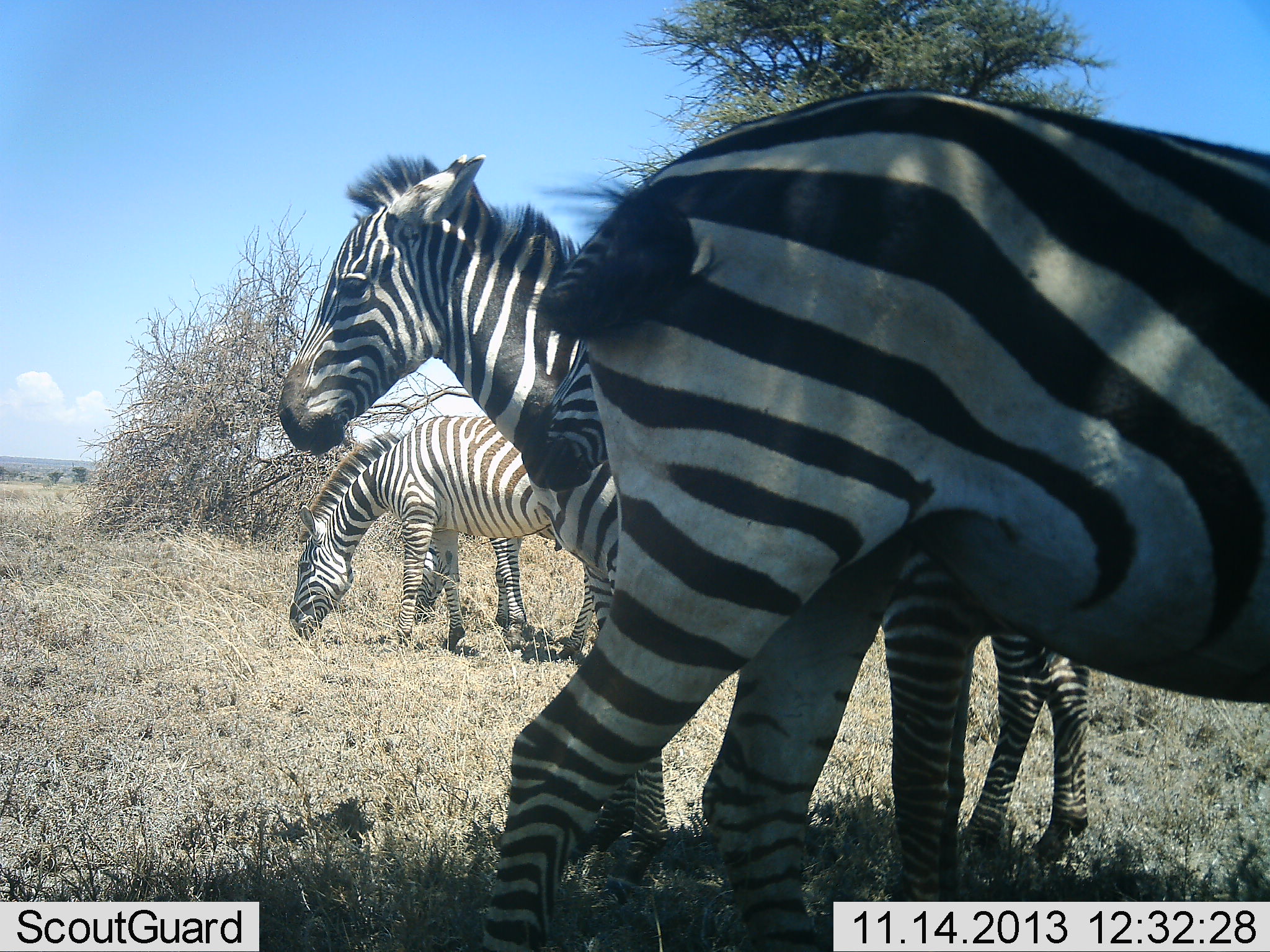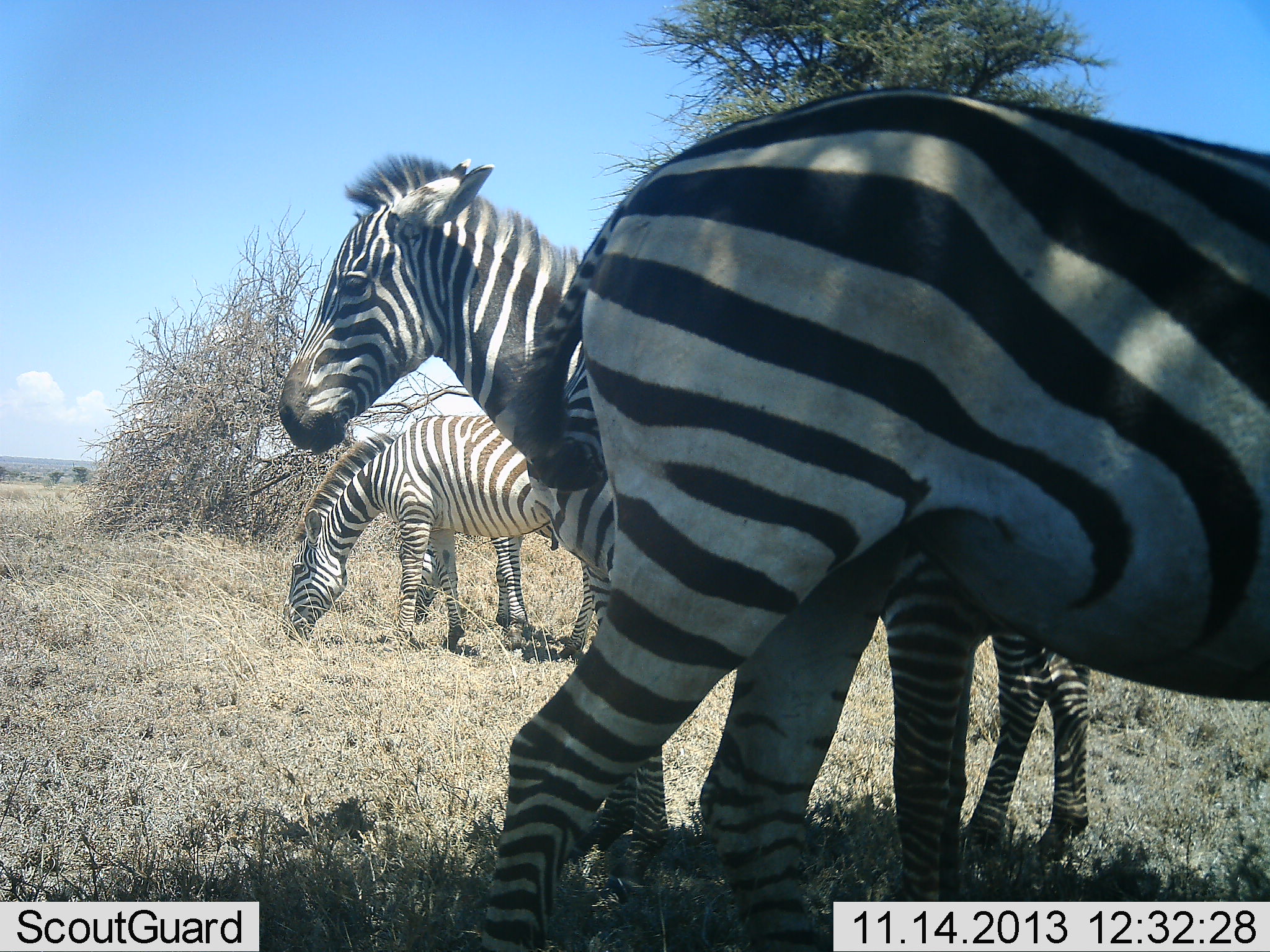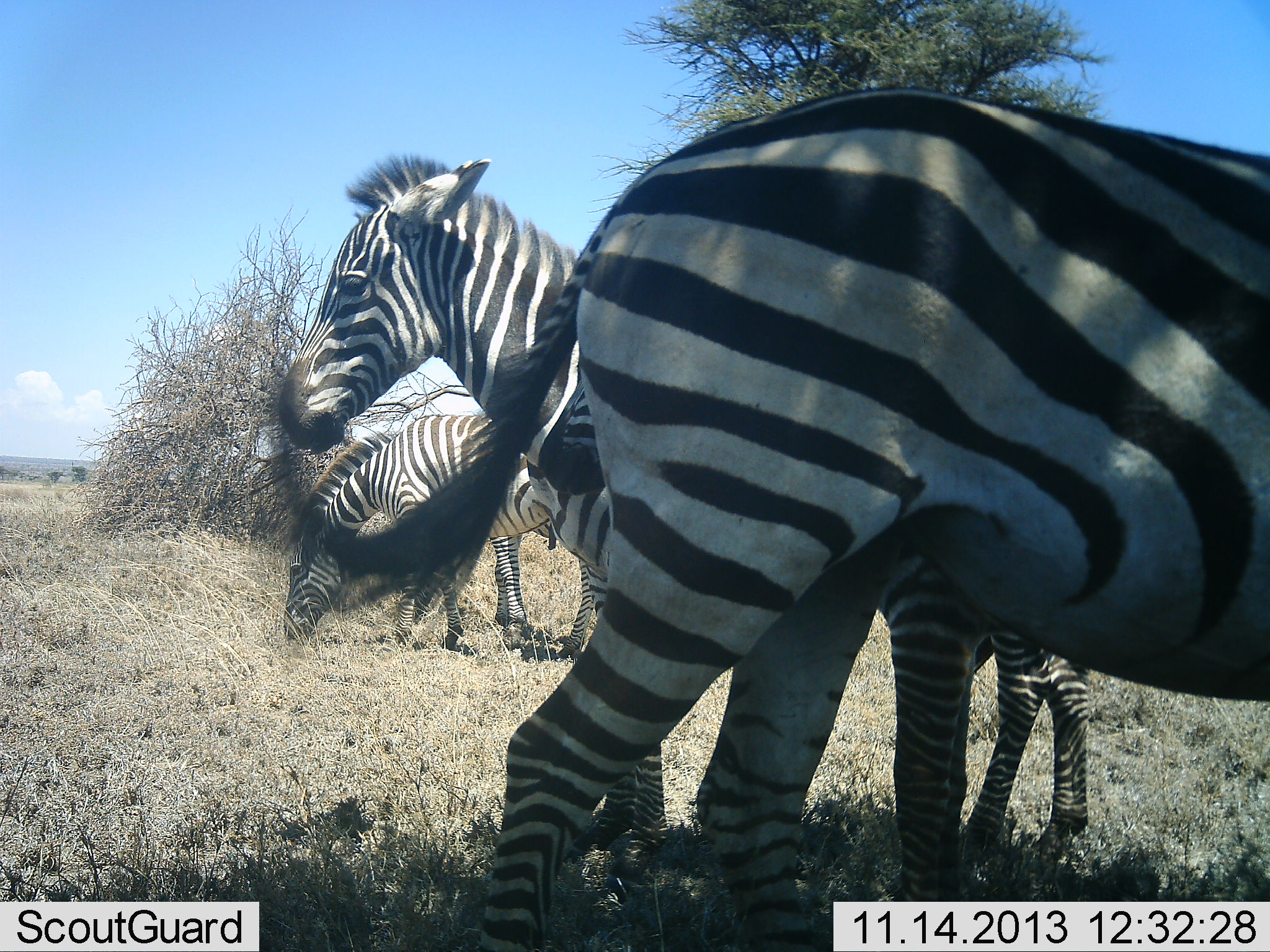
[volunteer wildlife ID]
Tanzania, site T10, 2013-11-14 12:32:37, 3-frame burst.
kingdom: Animalia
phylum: Chordata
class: Mammalia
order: Perissodactyla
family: Equidae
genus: Equus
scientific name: Equus quagga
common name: plains zebra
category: zebra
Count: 5.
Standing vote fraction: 71%.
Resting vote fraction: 14%.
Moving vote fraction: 7%.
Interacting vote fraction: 0%.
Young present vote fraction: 7%.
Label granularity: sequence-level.